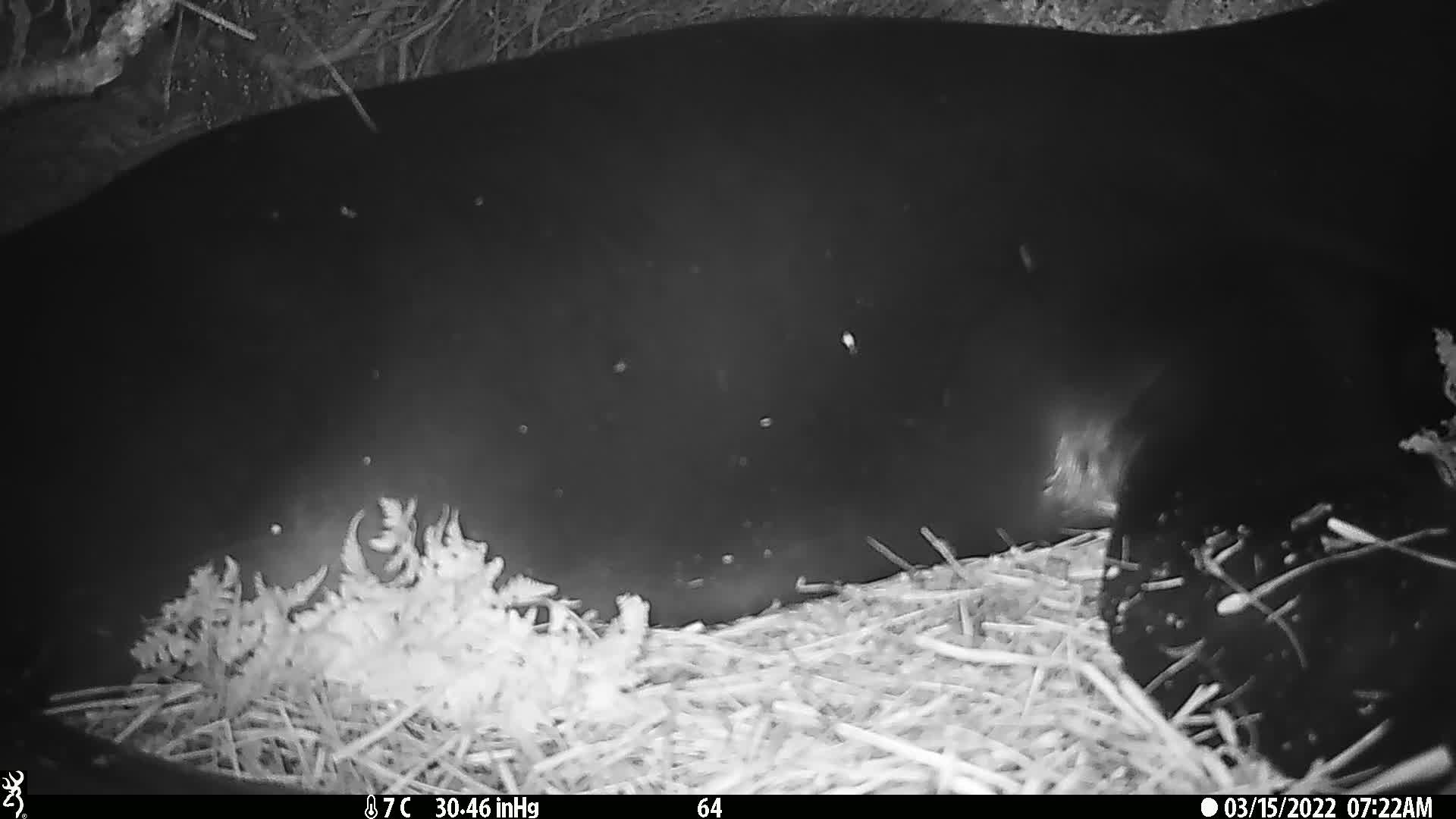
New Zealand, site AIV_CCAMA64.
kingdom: Animalia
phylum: Chordata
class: Mammalia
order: Carnivora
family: Otariidae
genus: Phocarctos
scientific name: Phocarctos hookeri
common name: new zealand sea lion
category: sealion